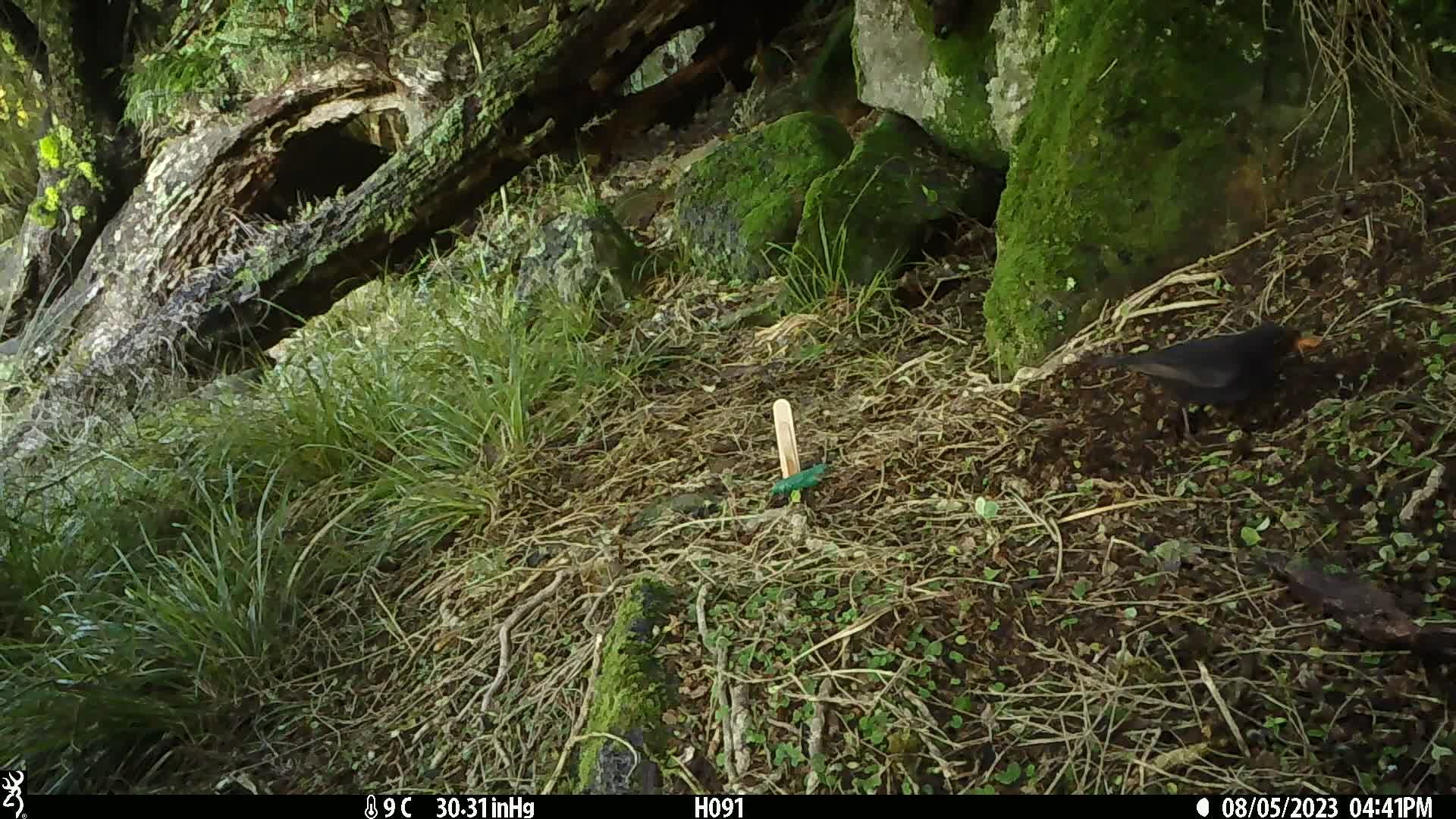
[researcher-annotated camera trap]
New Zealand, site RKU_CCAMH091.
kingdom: Animalia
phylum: Chordata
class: Aves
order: Passeriformes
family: Turdidae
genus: Turdus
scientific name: Turdus merula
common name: eurasian blackbird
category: blackbird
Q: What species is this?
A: Blackbird (eurasian blackbird) (Turdus merula).